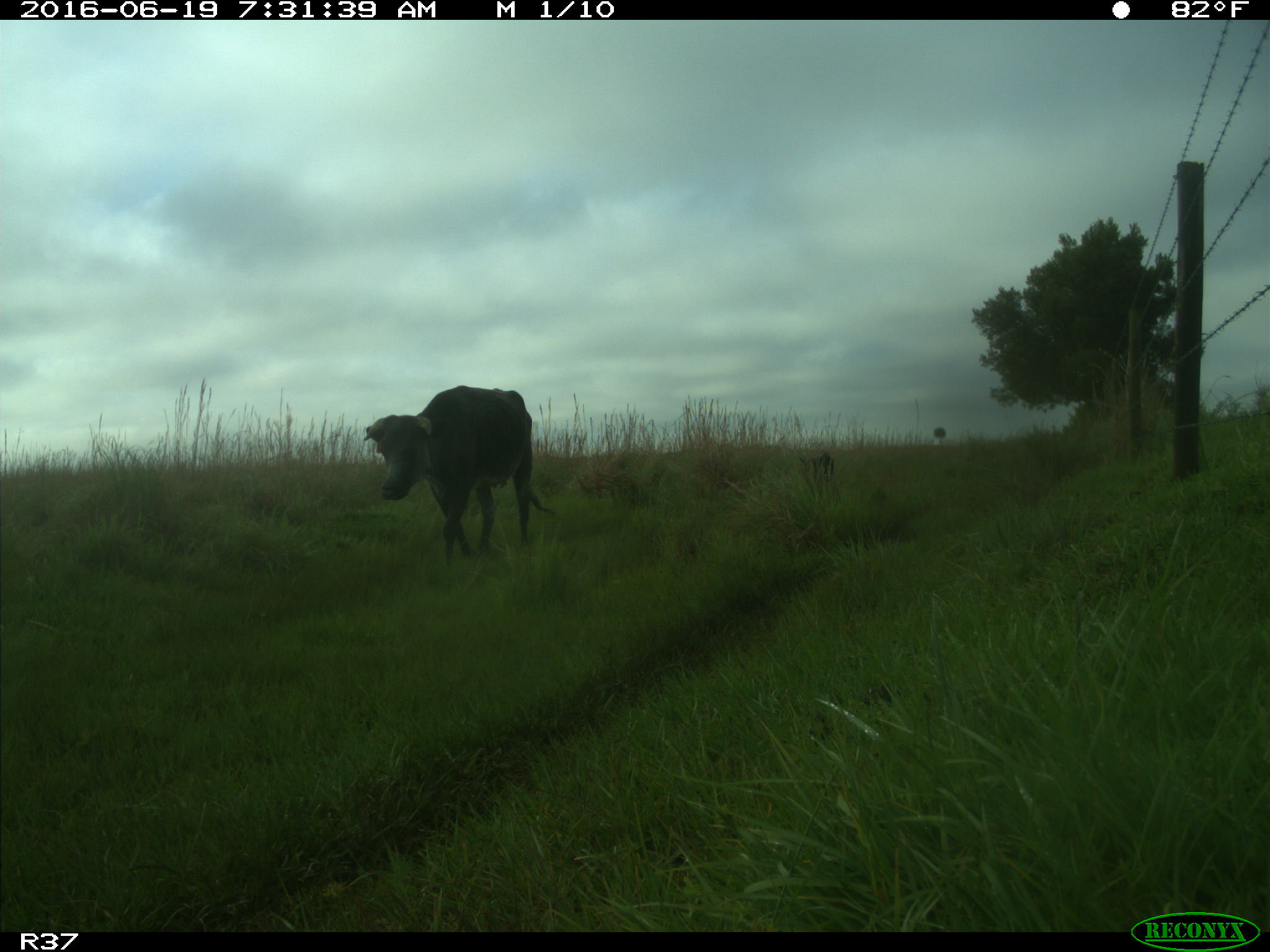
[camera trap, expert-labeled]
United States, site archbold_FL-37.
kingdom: Animalia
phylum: Chordata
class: Mammalia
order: Artiodactyla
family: Bovidae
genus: Bos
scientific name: Bos taurus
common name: domestic cow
Bos taurus (domestic cow).